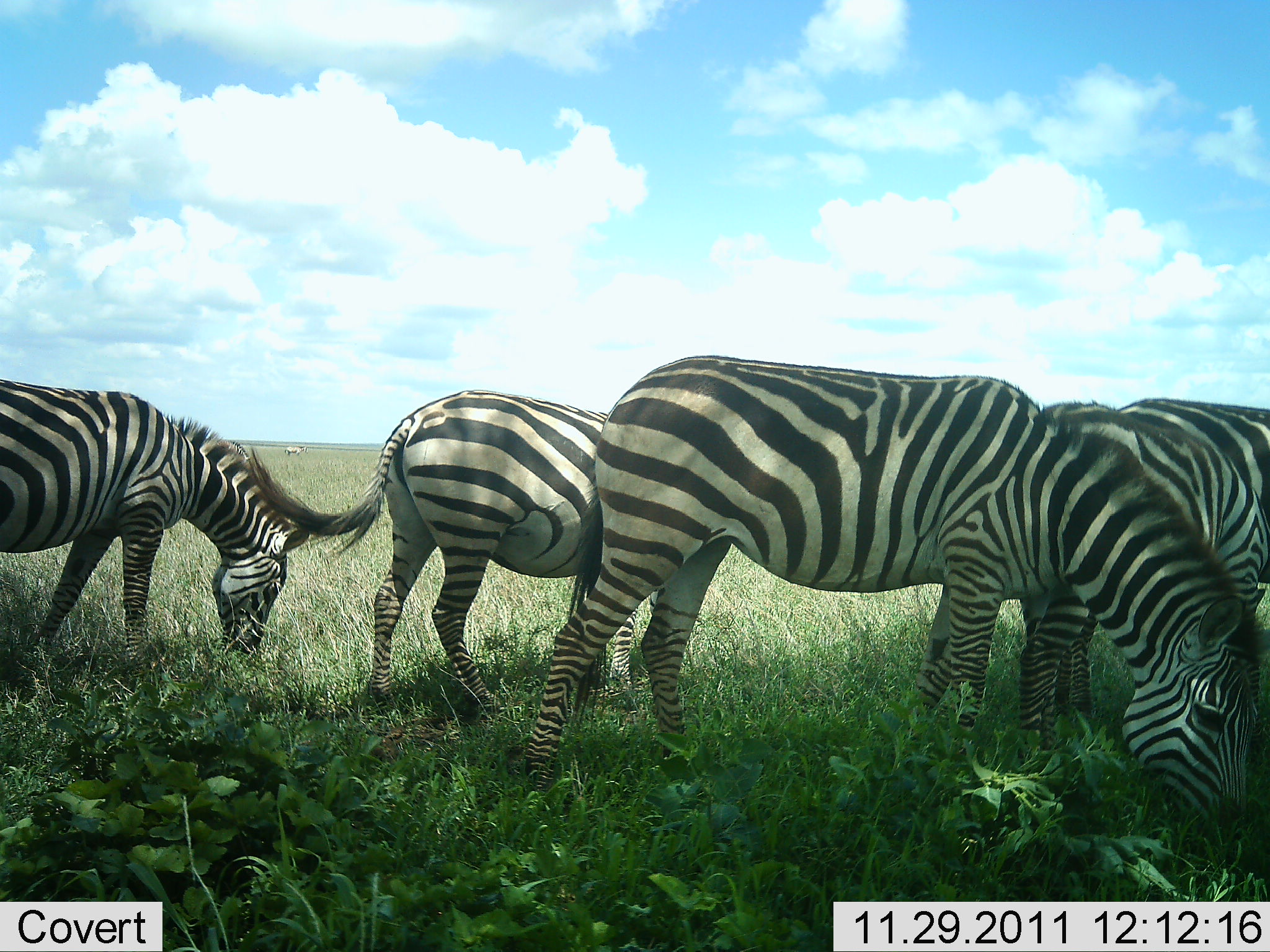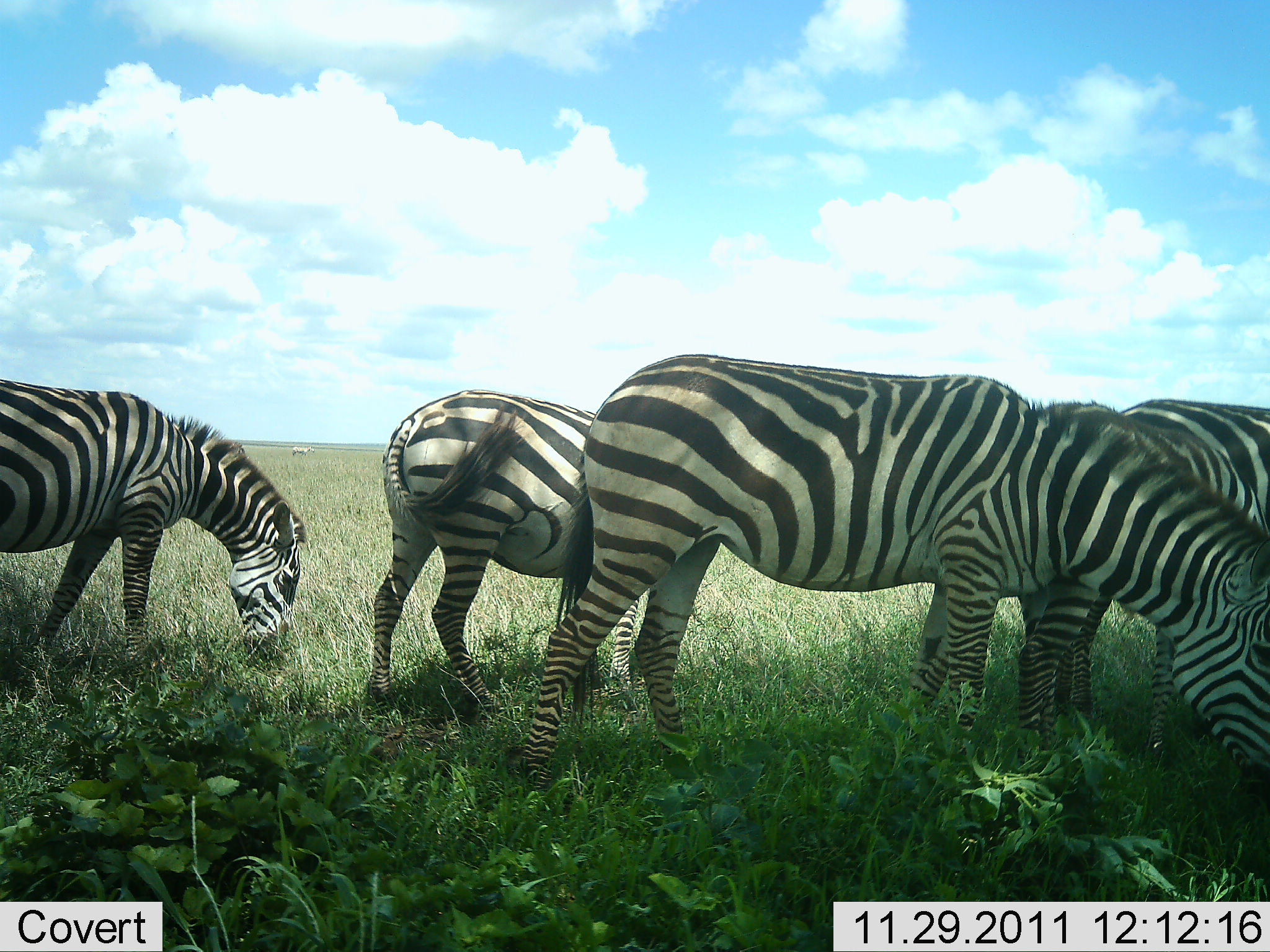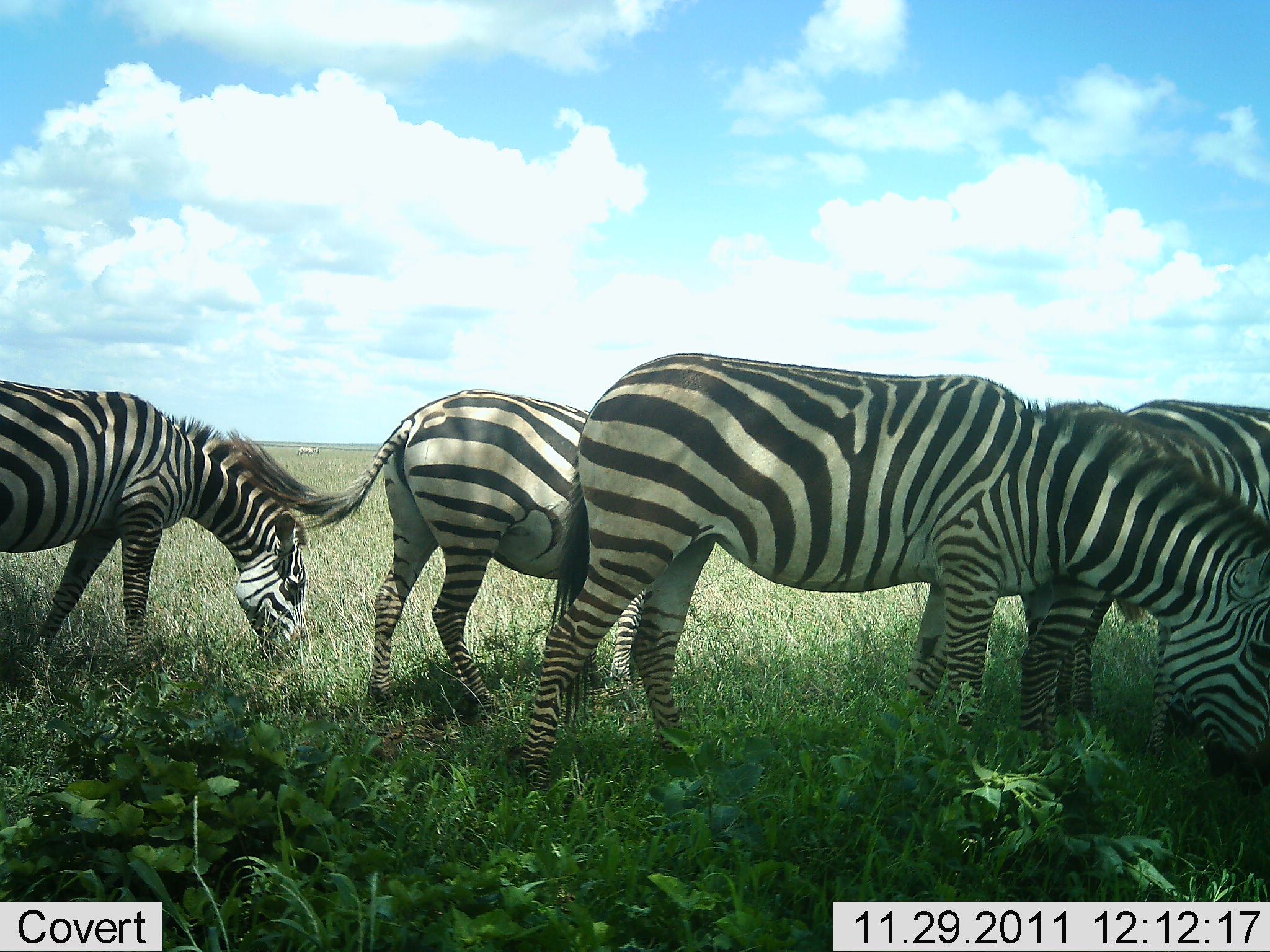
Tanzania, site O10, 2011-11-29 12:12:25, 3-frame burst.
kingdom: Animalia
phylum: Chordata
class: Mammalia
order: Perissodactyla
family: Equidae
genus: Equus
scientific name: Equus quagga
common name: plains zebra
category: zebra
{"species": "zebra (plains zebra) (Equus quagga)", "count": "5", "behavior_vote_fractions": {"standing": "31%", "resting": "0%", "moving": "0%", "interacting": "0%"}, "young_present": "0%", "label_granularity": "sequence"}